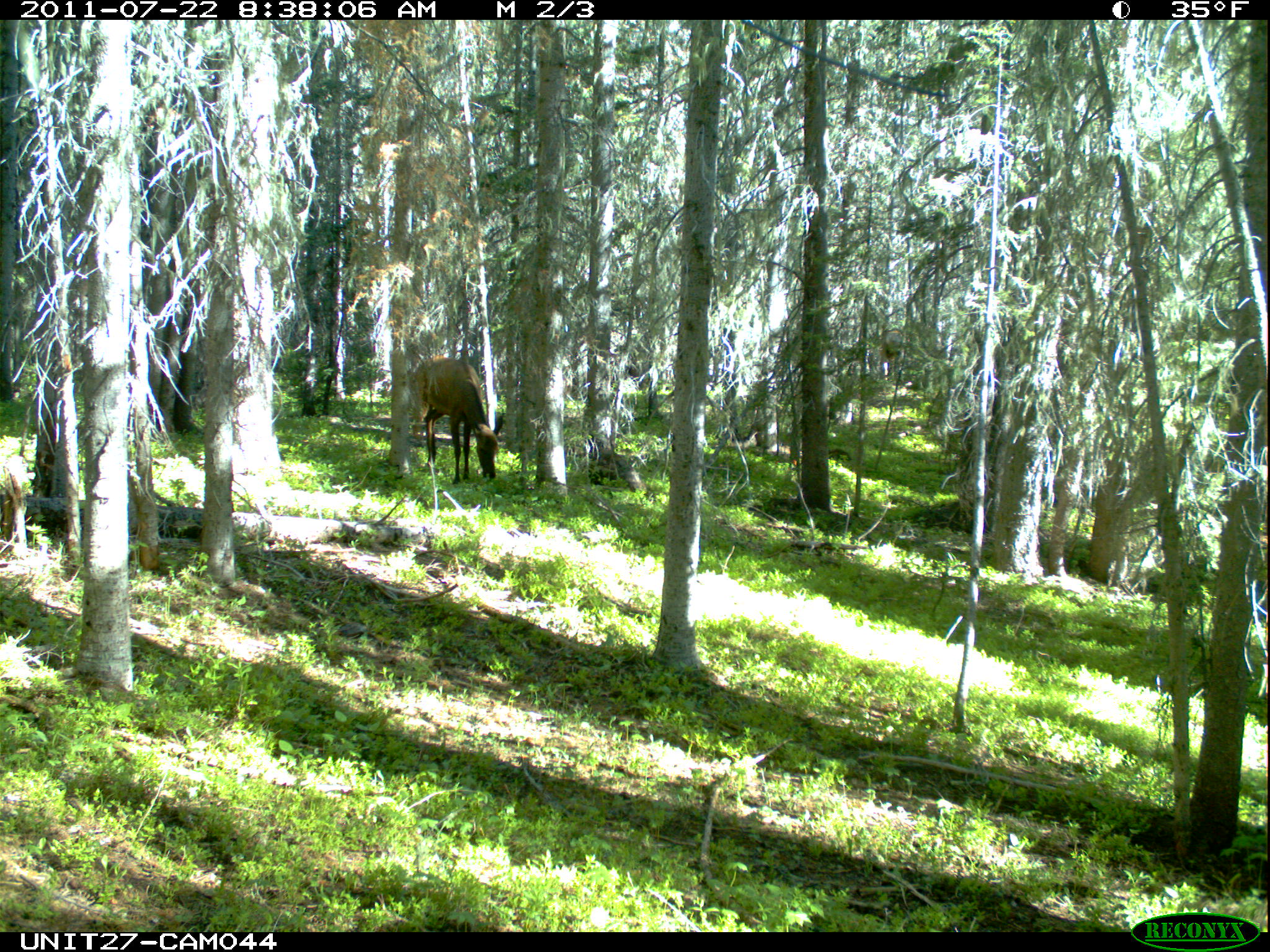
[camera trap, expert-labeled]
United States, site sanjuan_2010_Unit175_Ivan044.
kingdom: Animalia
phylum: Chordata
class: Mammalia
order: Artiodactyla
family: Cervidae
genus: Cervus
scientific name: Cervus elaphus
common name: red deer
Cervus elaphus (red deer).